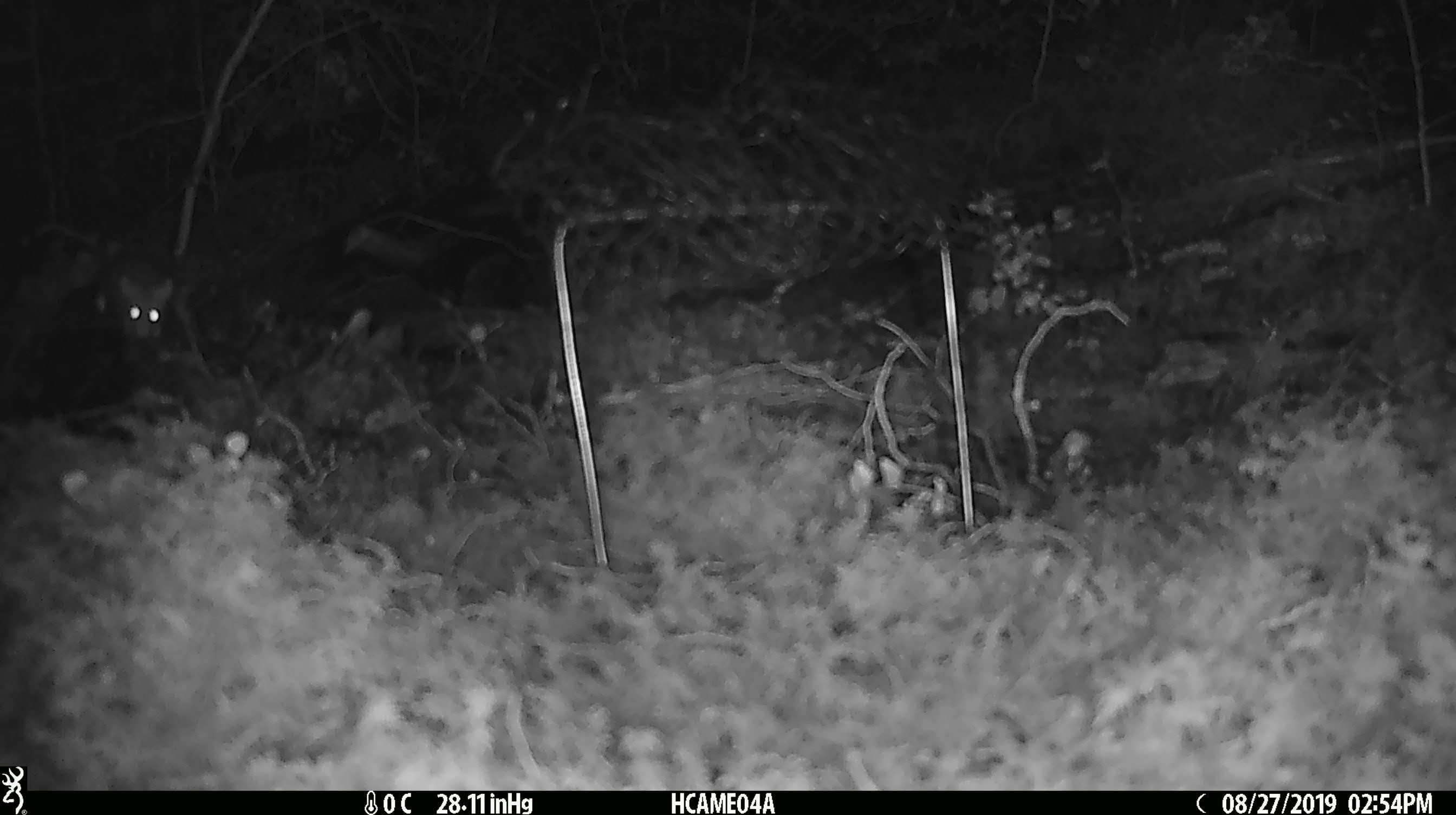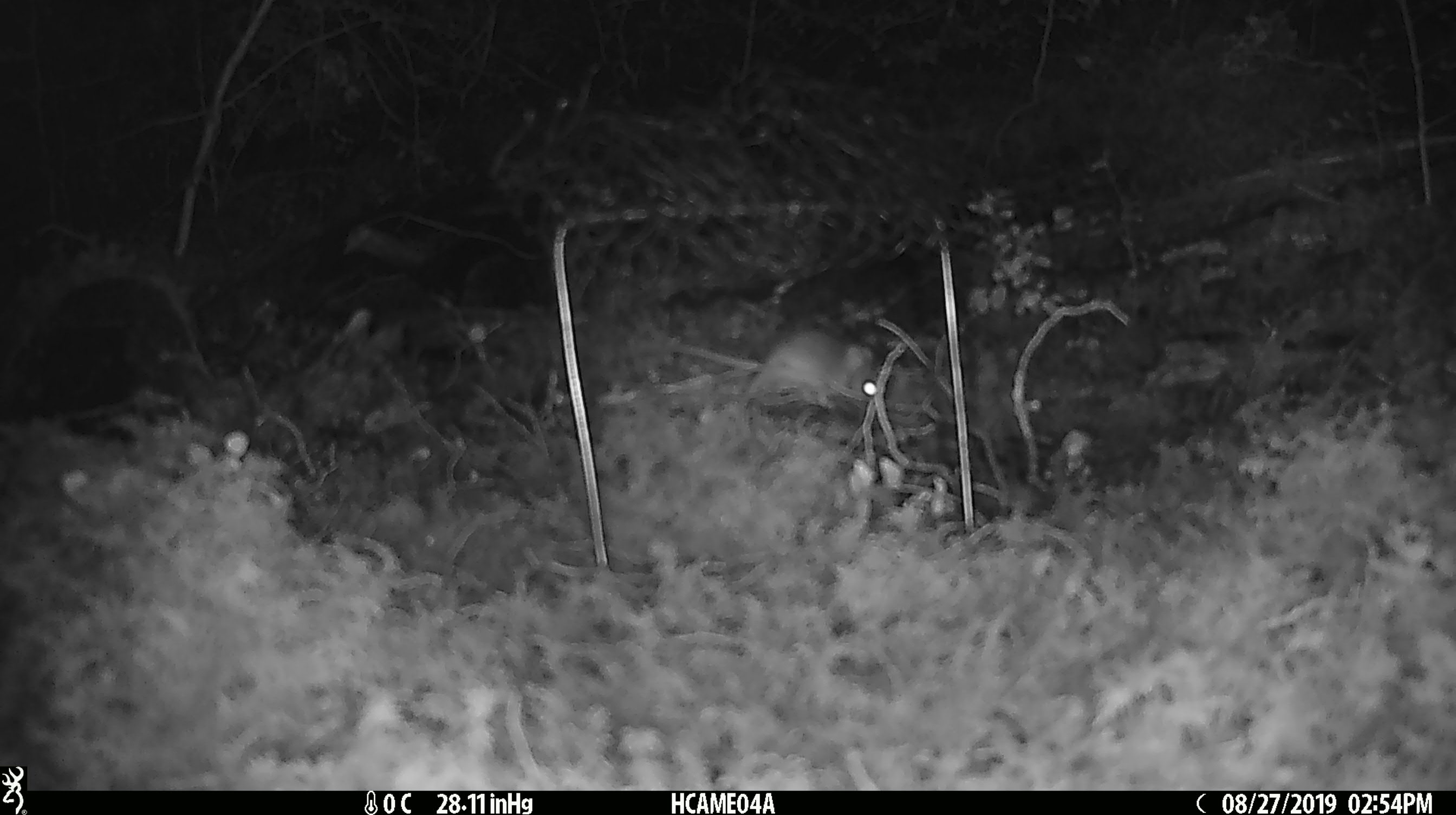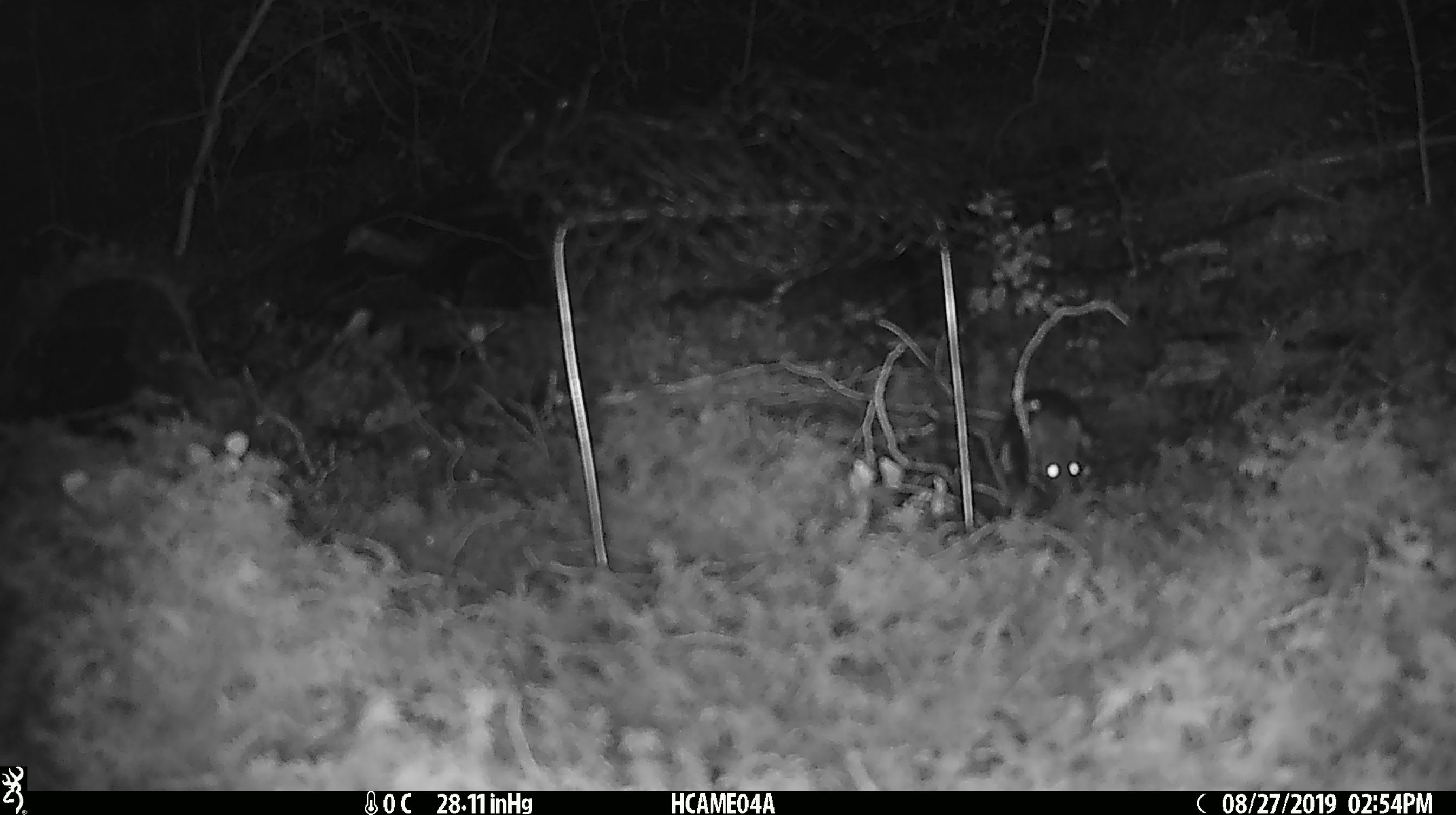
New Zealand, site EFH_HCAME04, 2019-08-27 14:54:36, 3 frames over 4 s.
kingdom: Animalia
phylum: Chordata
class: Mammalia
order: Rodentia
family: Muridae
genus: Mus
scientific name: Mus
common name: mouse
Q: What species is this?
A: Mouse (Mus).